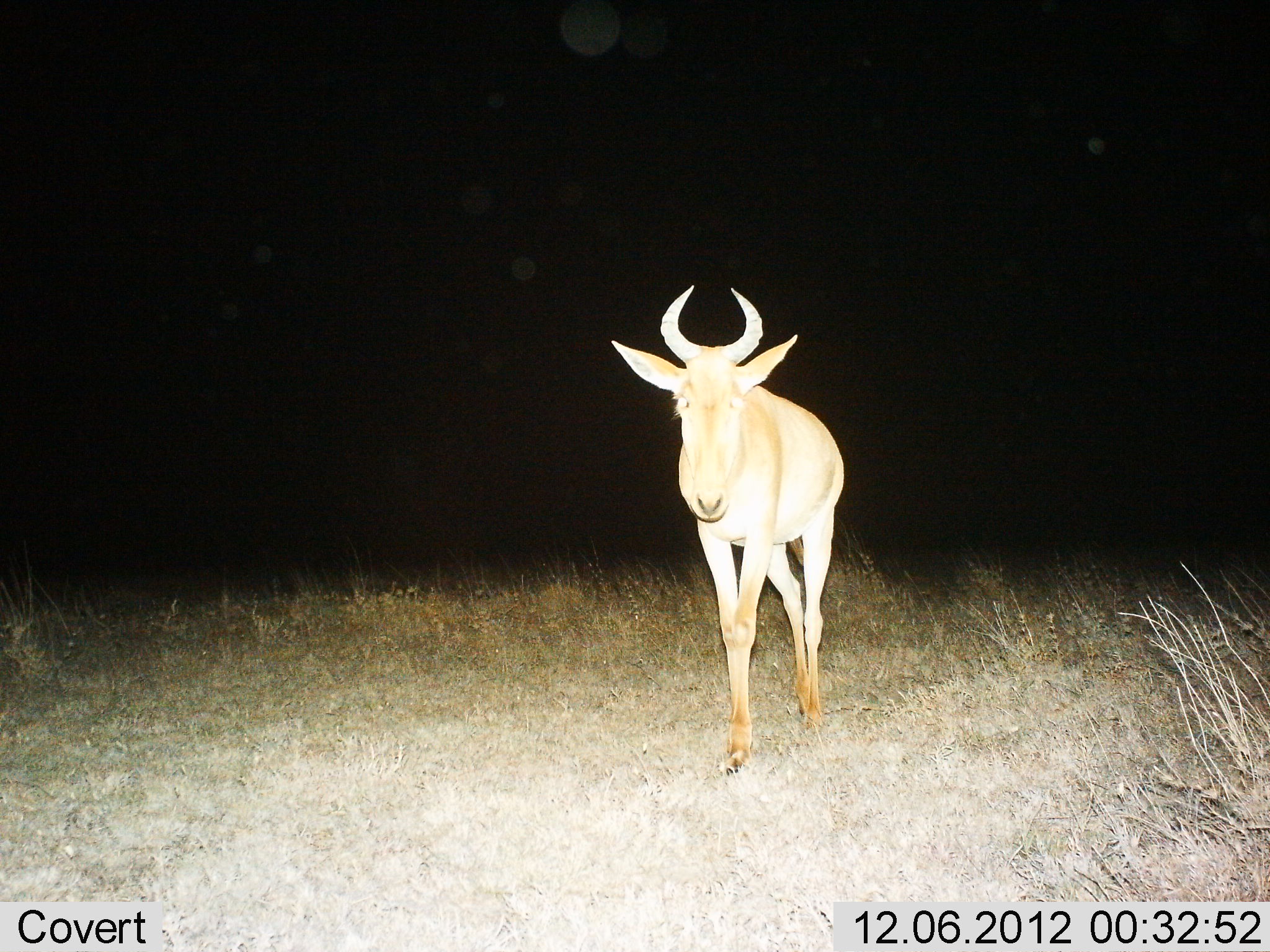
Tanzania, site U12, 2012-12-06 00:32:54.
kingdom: Animalia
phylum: Chordata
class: Mammalia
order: Artiodactyla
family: Bovidae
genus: Alcelaphus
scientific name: Alcelaphus buselaphus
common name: hartebeest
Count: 1.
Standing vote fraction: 20%.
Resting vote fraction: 0%.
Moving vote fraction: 80%.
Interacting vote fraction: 0%.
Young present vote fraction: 20%.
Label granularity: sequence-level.